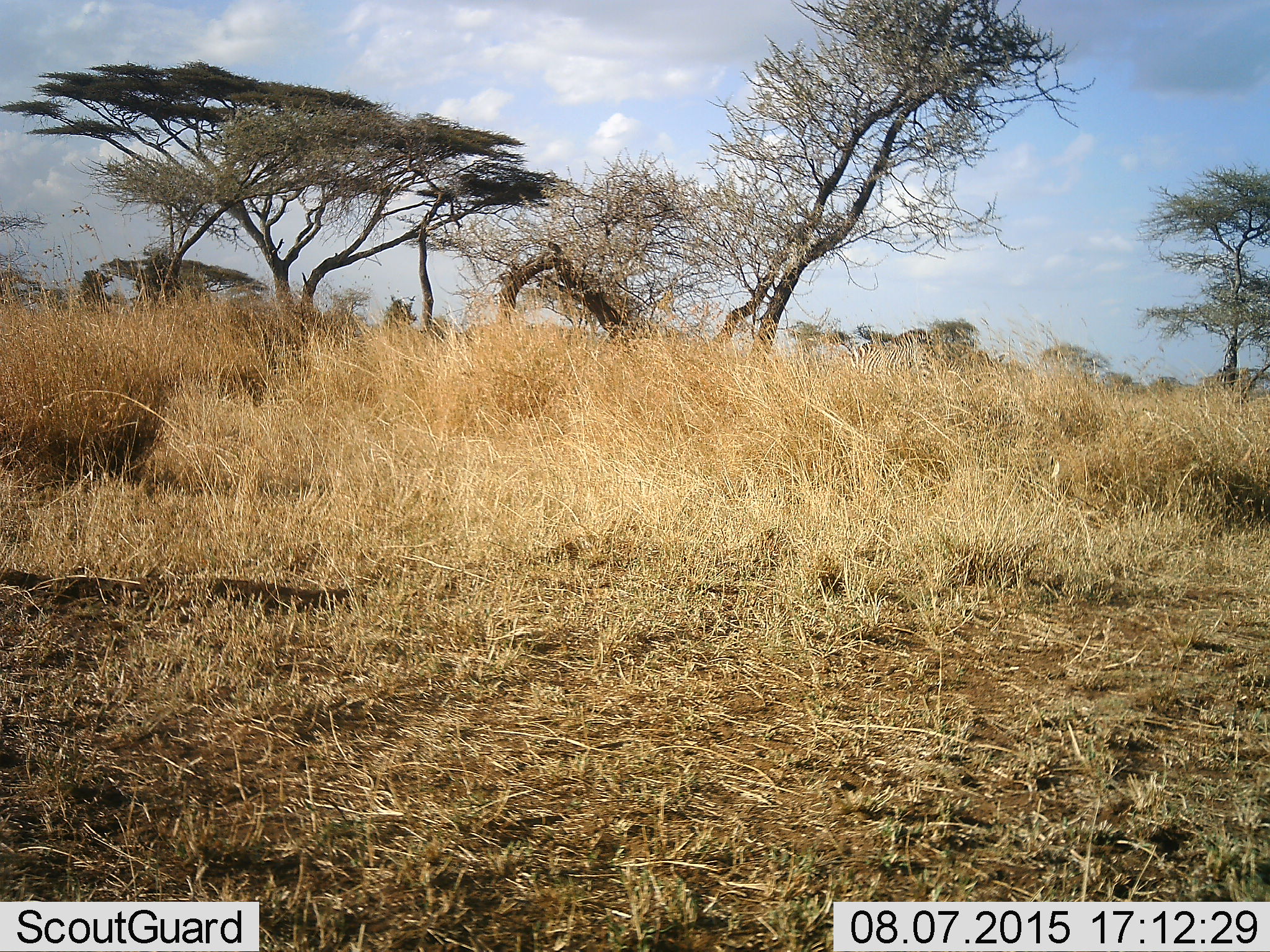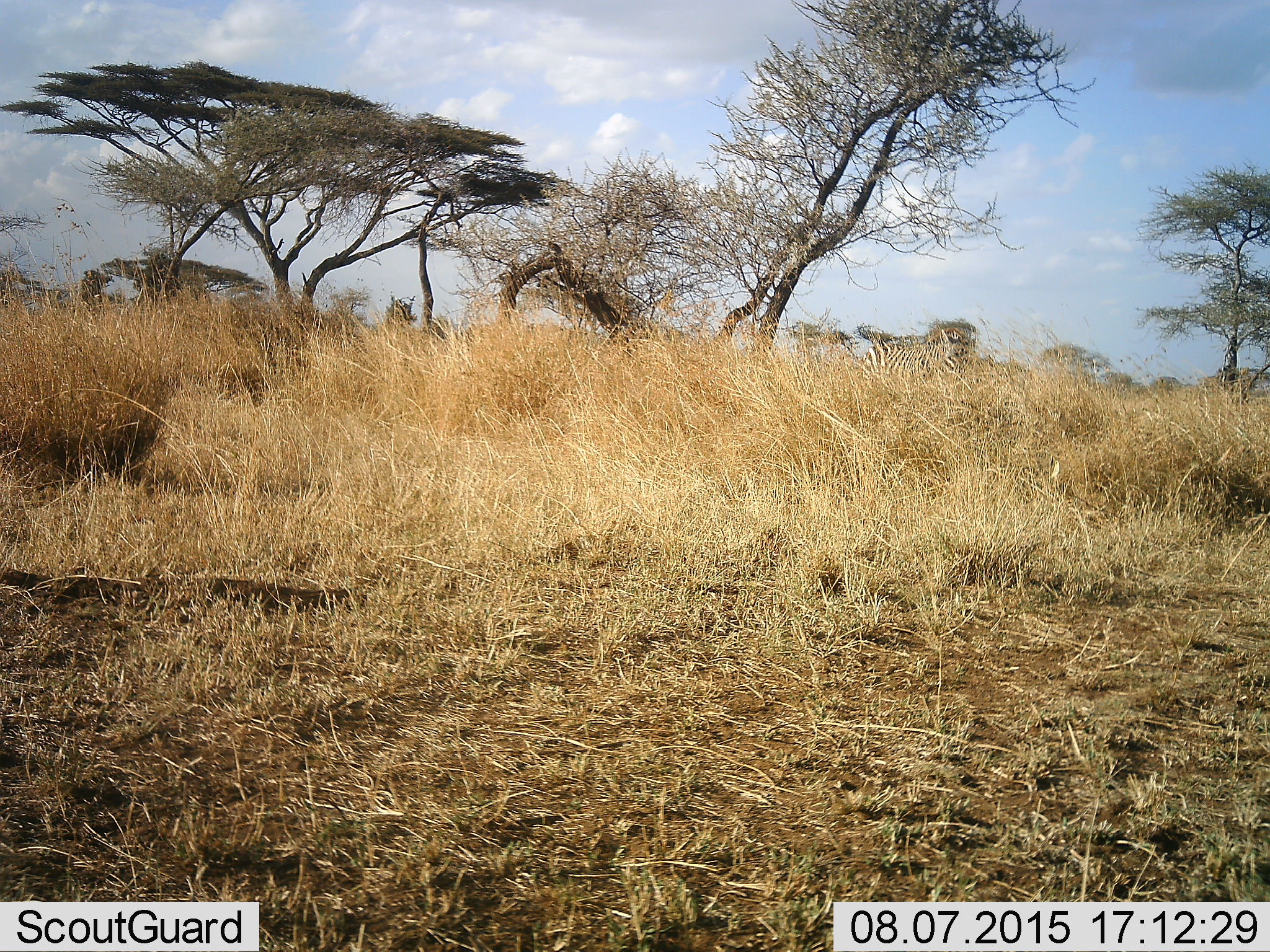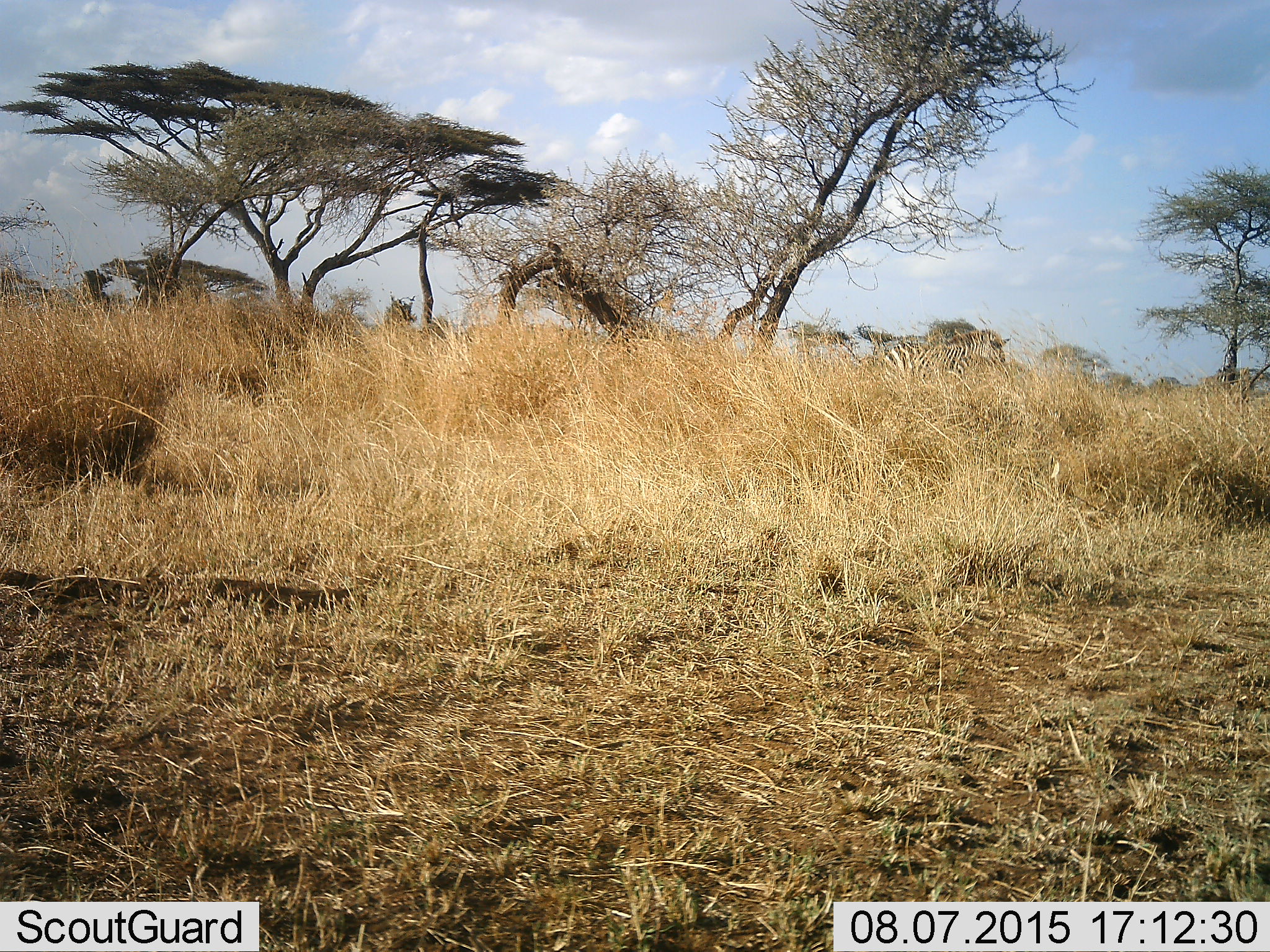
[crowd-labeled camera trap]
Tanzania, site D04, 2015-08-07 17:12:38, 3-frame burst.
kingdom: Animalia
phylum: Chordata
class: Mammalia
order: Perissodactyla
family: Equidae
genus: Equus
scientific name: Equus quagga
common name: plains zebra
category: zebra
Zebra (plains zebra) (Equus quagga), count 1. Behavior (volunteer vote fractions): standing 25%, resting 0%, moving 75%, interacting 0%. Young present (vote fraction): 0%. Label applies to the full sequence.